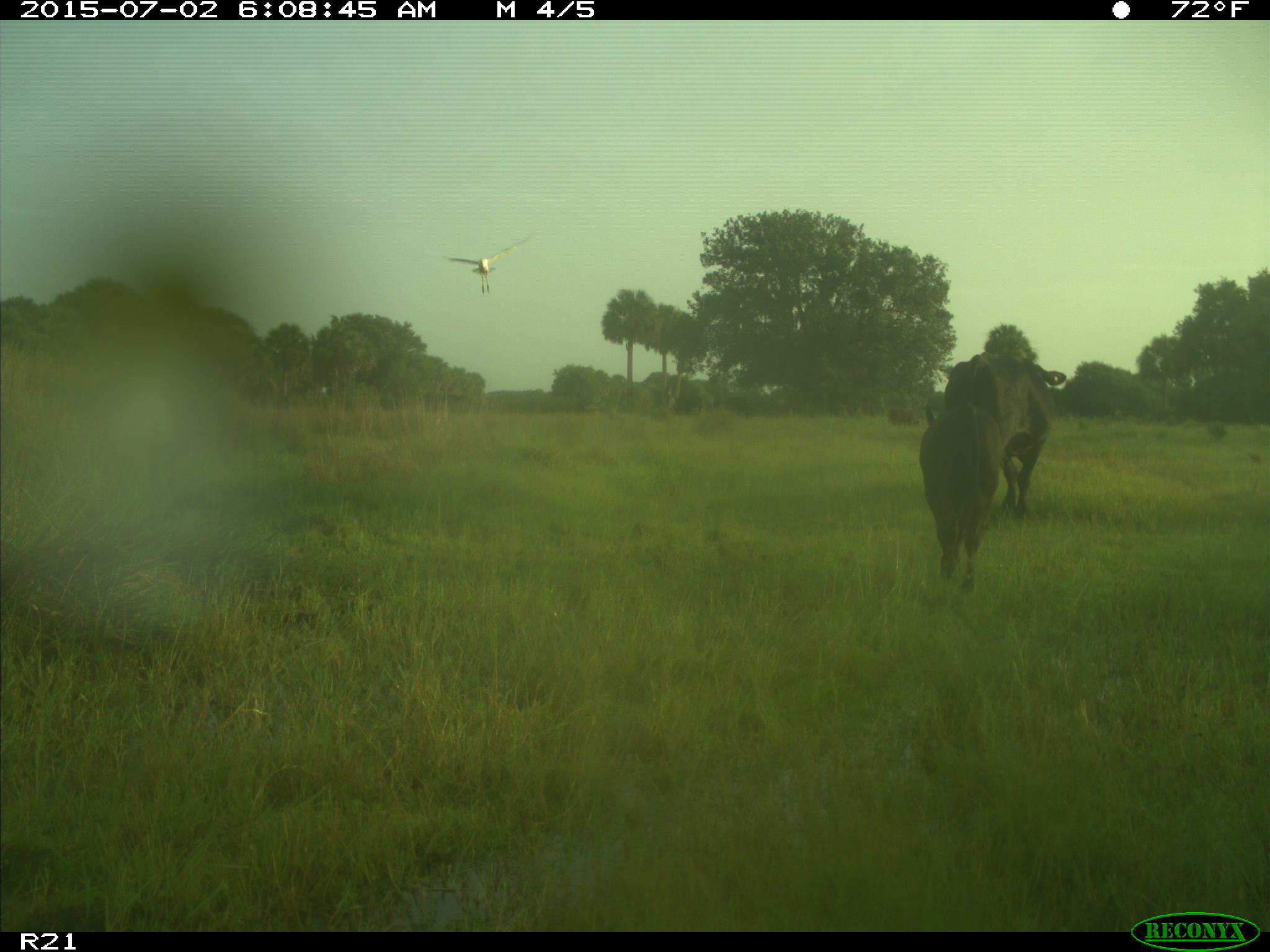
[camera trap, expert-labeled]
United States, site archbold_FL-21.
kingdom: Animalia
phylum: Chordata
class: Mammalia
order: Artiodactyla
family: Bovidae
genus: Bos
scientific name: Bos taurus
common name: domestic cow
Bos taurus (domestic cow).